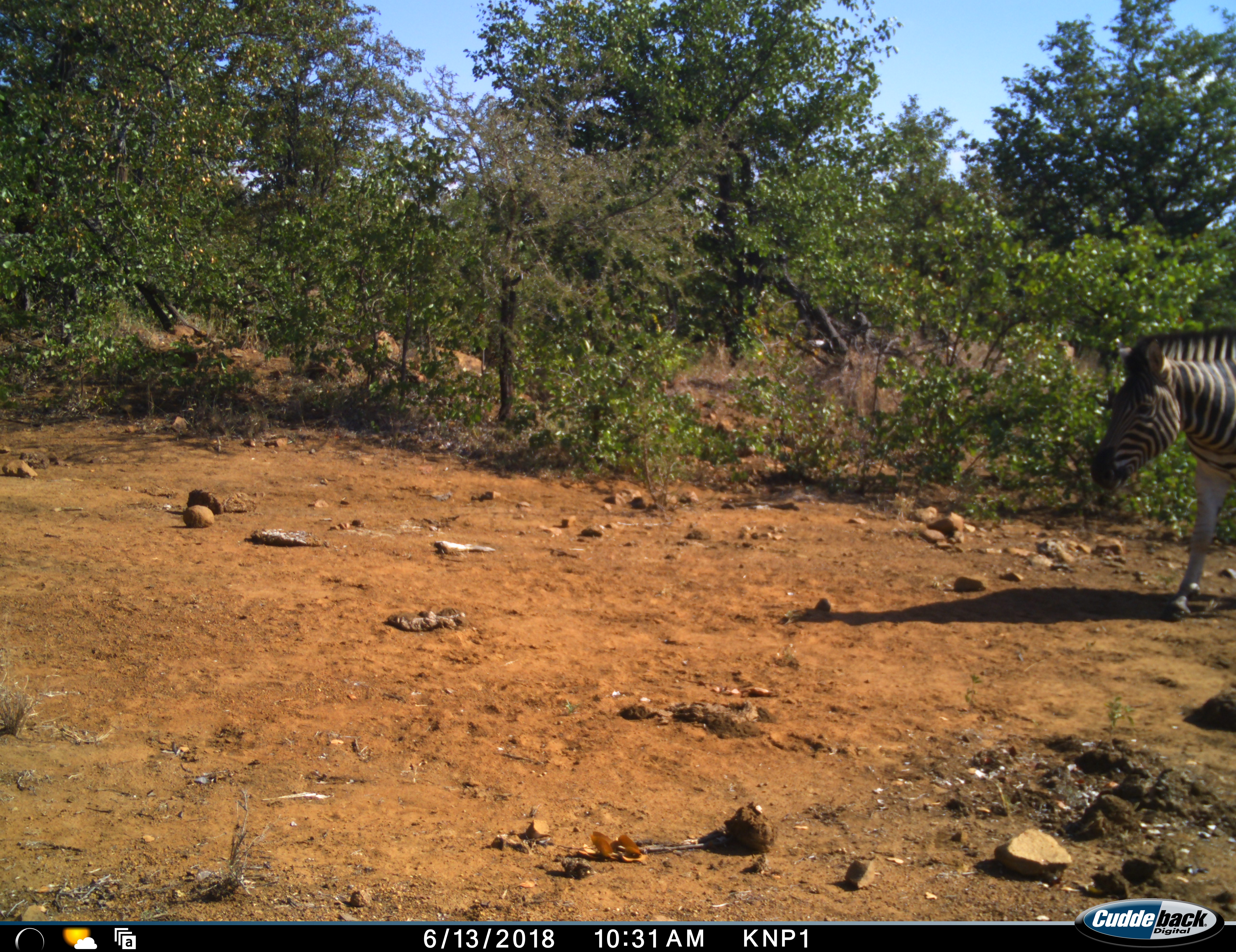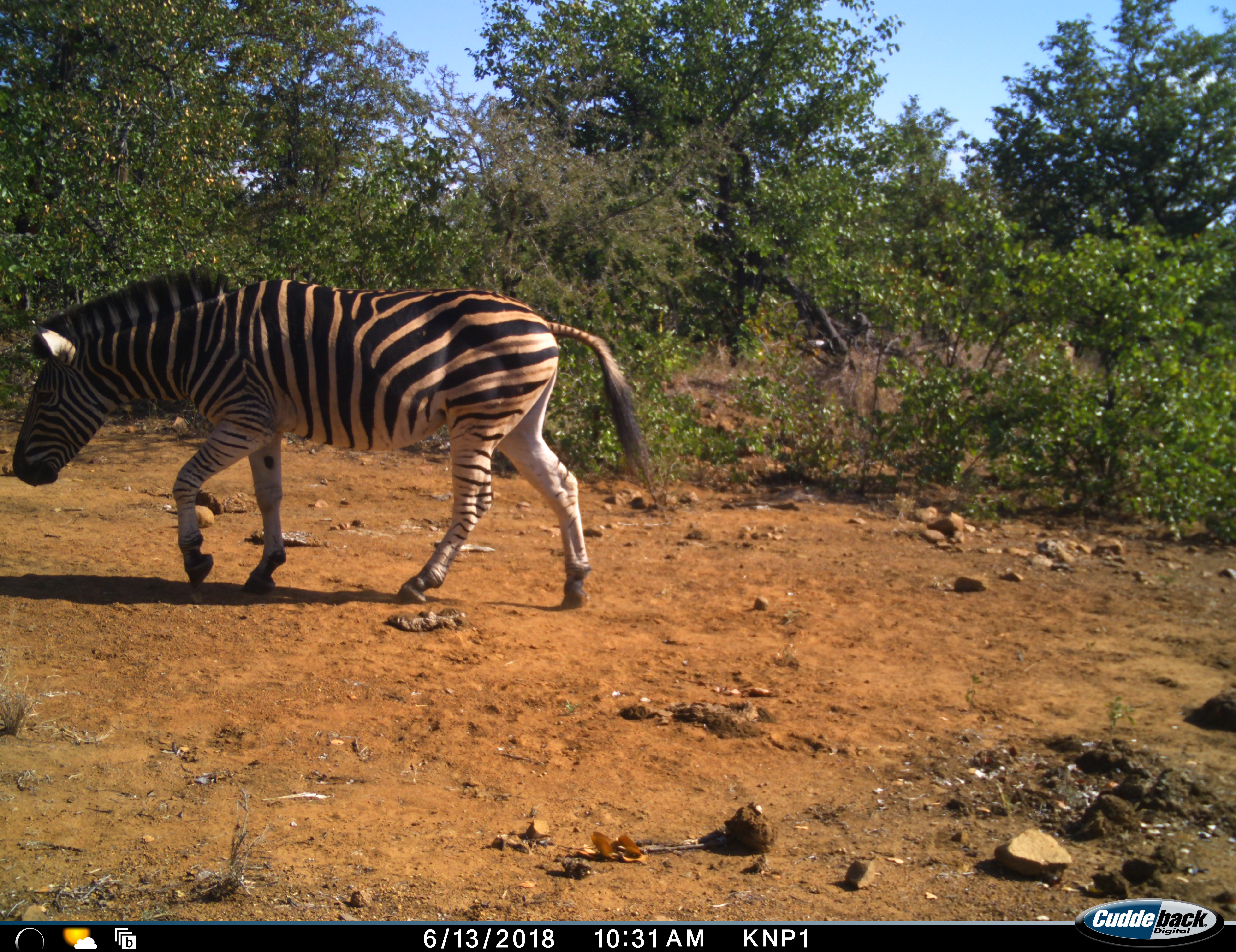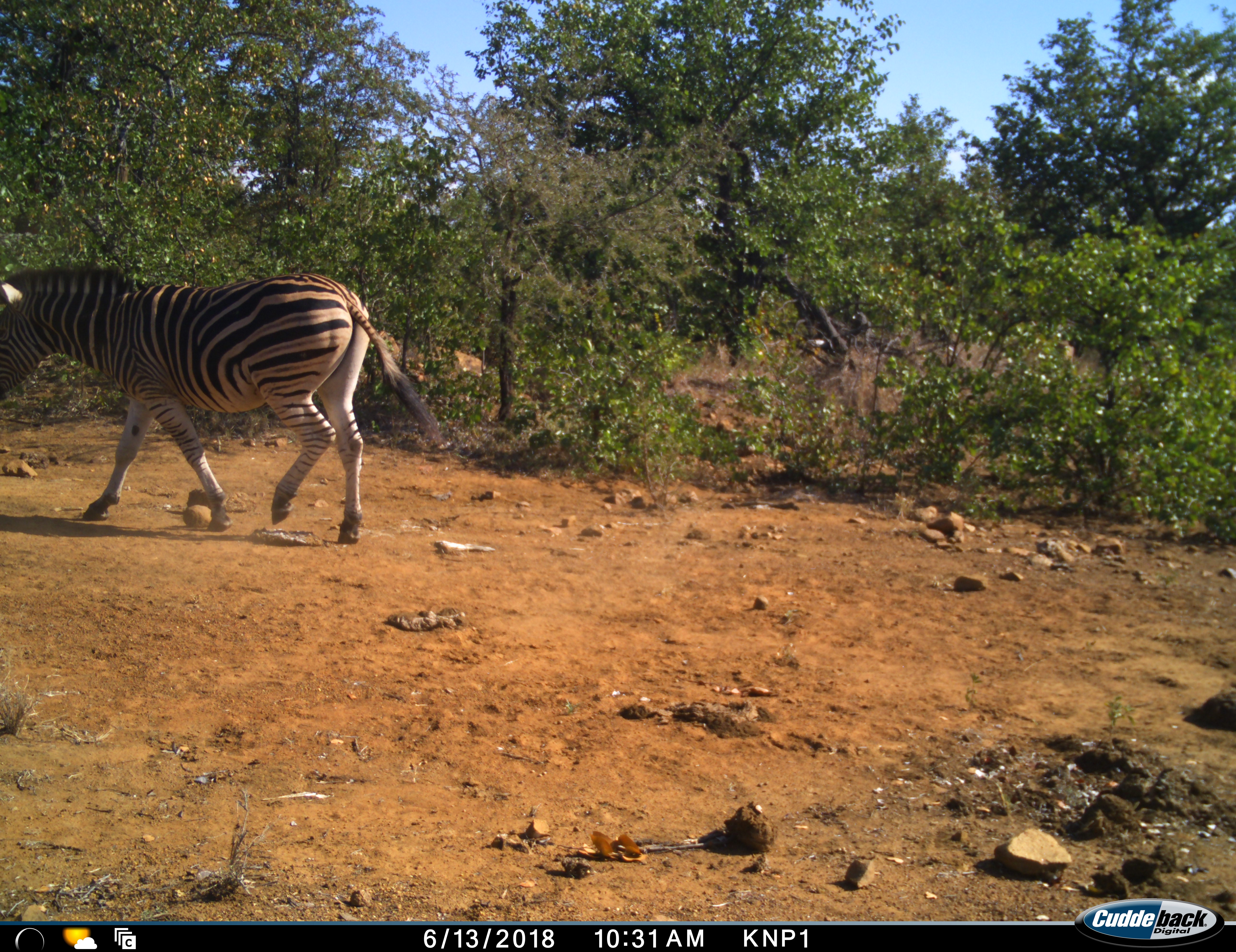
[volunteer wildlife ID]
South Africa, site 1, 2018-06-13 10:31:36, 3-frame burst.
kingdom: Animalia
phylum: Chordata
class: Mammalia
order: Perissodactyla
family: Equidae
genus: Equus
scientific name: Equus quagga burchellii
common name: burchell's zebra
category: zebraburchells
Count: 1.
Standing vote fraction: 0%.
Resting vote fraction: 0%.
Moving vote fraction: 100%.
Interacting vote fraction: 0%.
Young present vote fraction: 0%.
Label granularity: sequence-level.